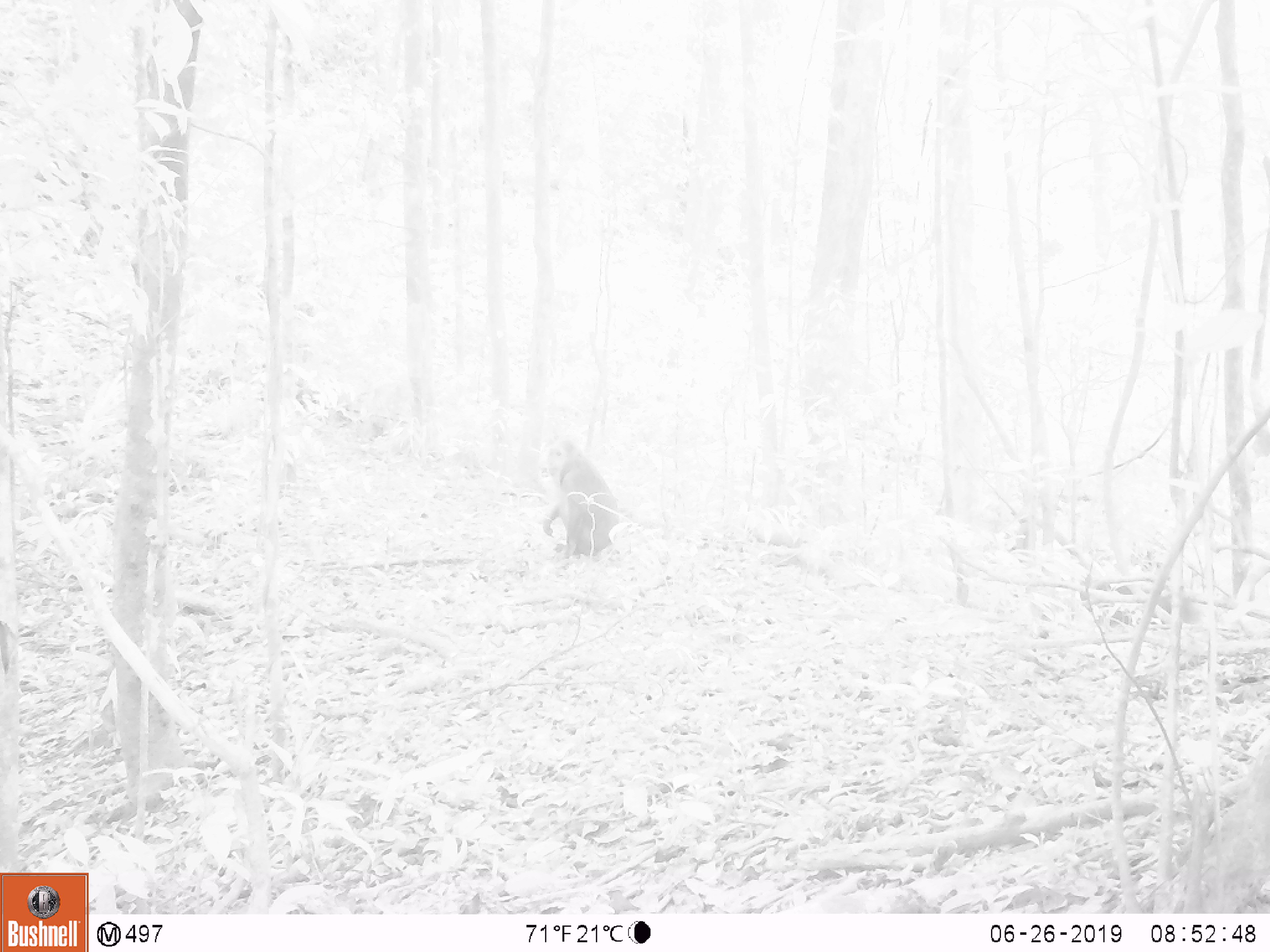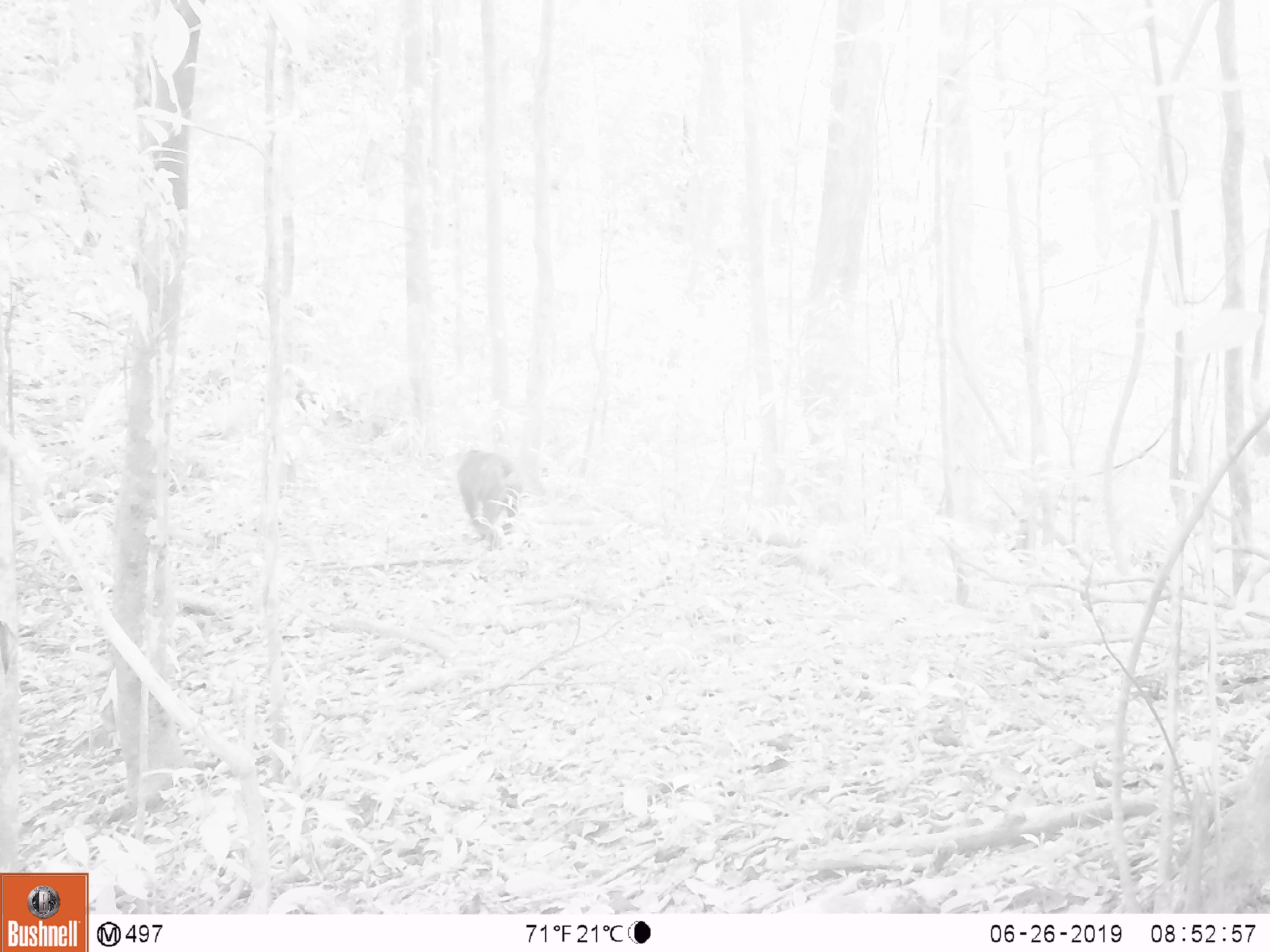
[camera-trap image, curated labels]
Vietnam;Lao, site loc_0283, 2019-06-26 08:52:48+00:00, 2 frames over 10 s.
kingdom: Animalia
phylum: Chordata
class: Mammalia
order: Primates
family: Cercopithecidae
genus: Macaca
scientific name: Macaca arctoides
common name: stump-tailed macaque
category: stump tailed macaque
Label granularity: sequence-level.